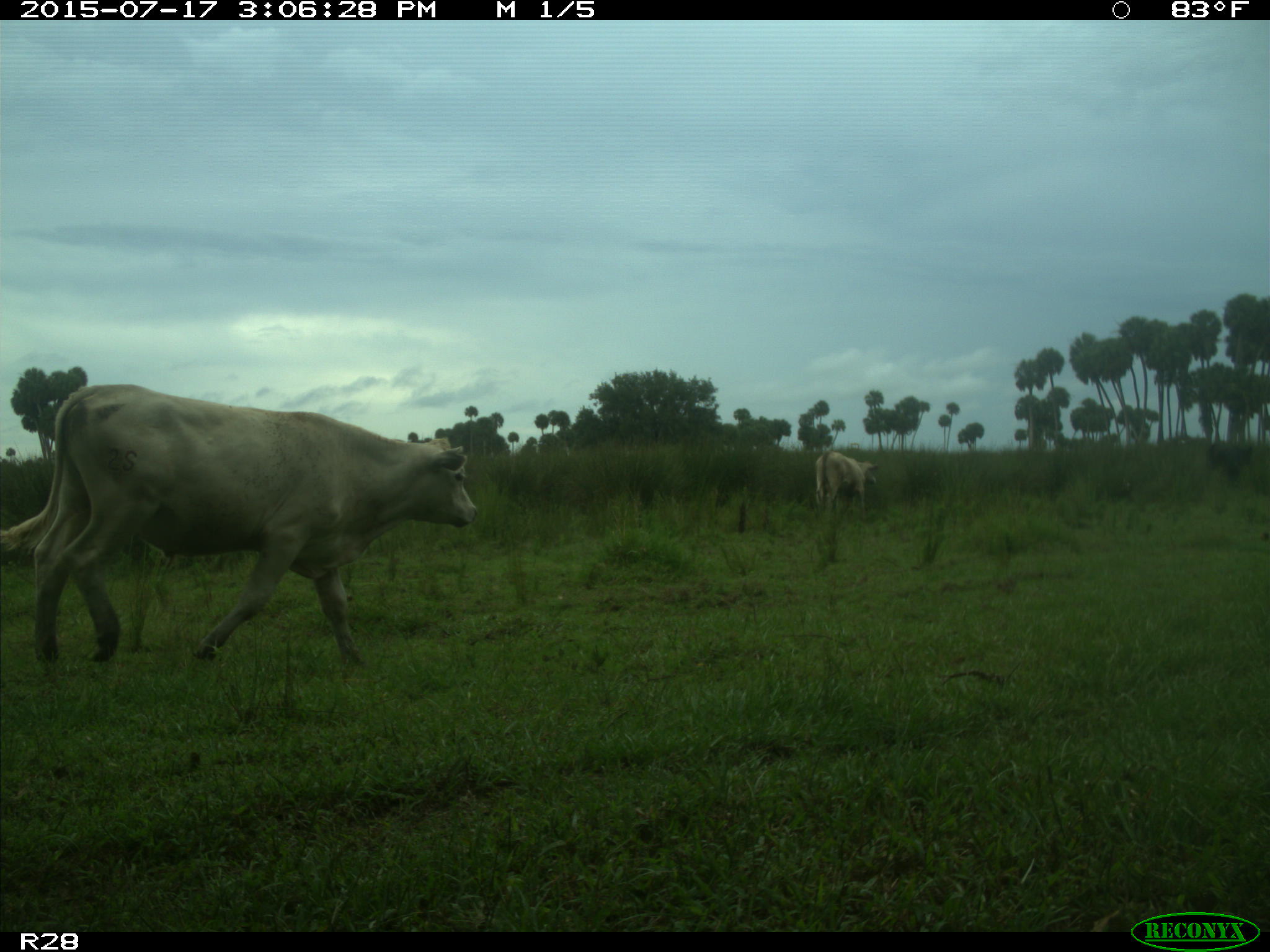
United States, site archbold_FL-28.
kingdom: Animalia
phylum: Chordata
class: Mammalia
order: Artiodactyla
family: Bovidae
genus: Bos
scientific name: Bos taurus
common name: domestic cow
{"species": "Bos taurus (domestic cow)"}